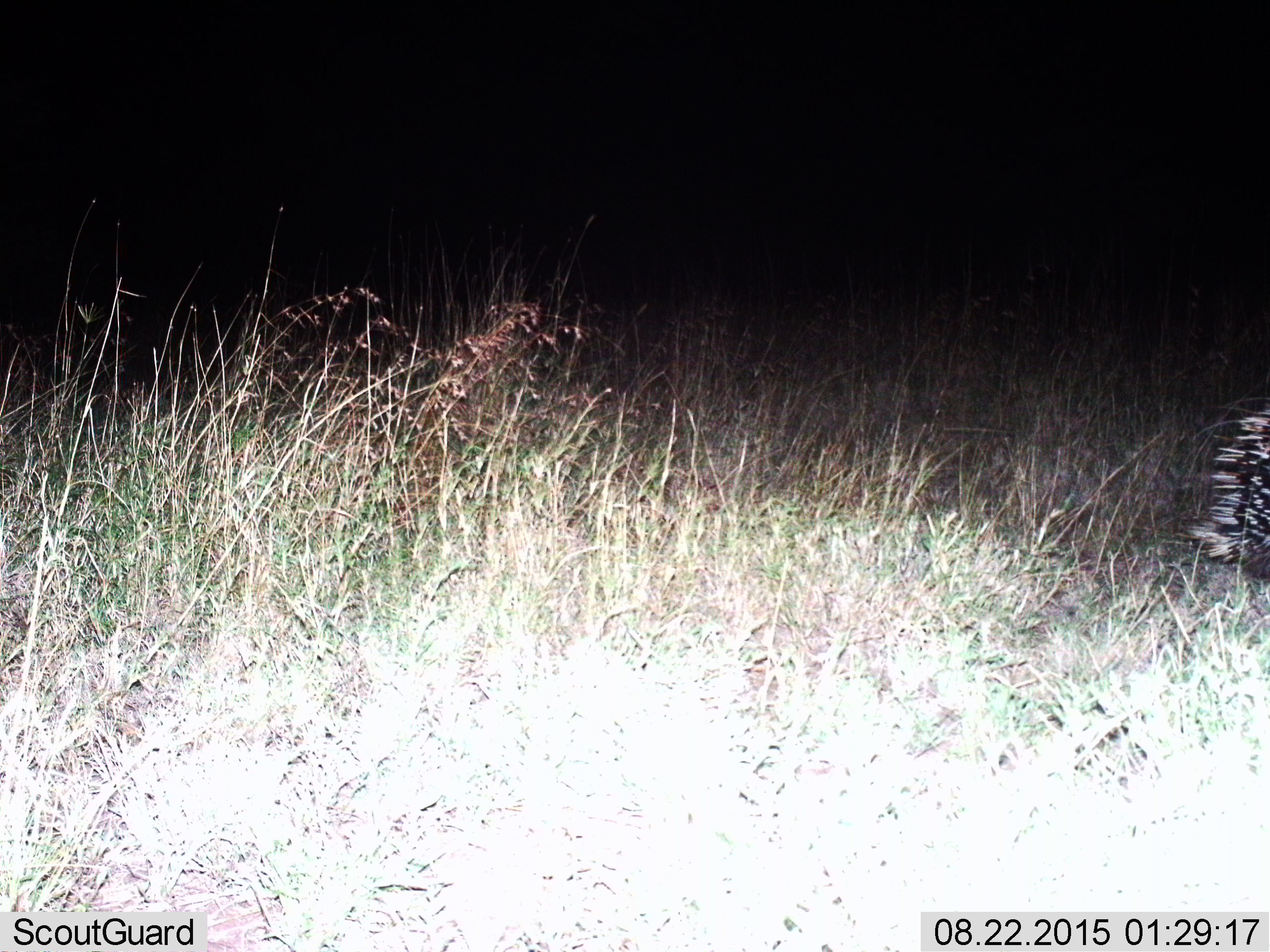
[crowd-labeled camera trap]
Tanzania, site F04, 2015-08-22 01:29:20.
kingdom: Animalia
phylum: Chordata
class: Mammalia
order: Rodentia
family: Hystricidae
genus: Hystrix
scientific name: Hystrix cristata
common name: crested porcupine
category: porcupine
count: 1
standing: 24%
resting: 0%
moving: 82%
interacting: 0%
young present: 0%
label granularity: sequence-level